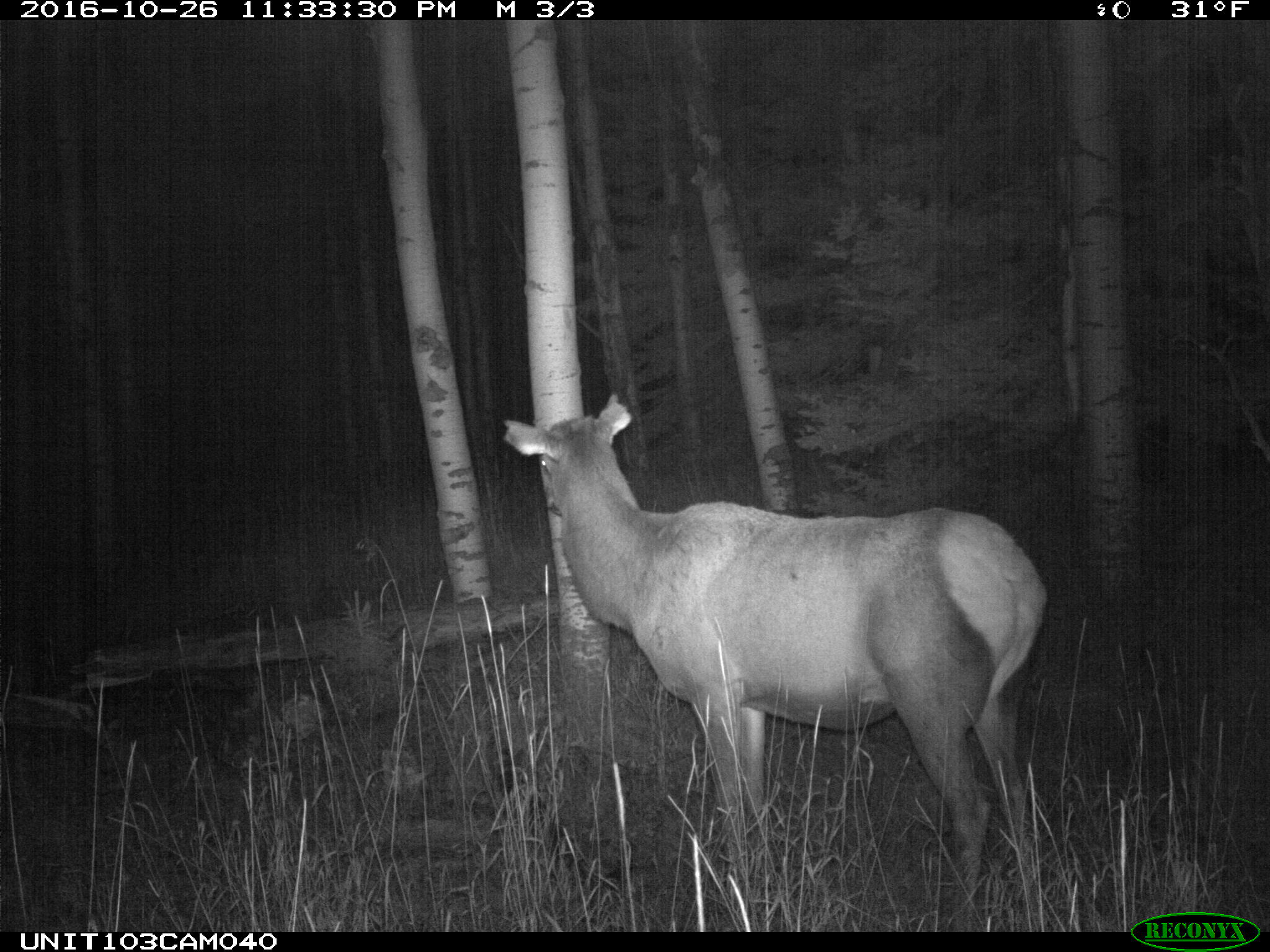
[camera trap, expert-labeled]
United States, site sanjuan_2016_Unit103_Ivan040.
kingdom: Animalia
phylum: Chordata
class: Mammalia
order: Artiodactyla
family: Cervidae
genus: Cervus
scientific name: Cervus elaphus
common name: red deer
Cervus elaphus (red deer).